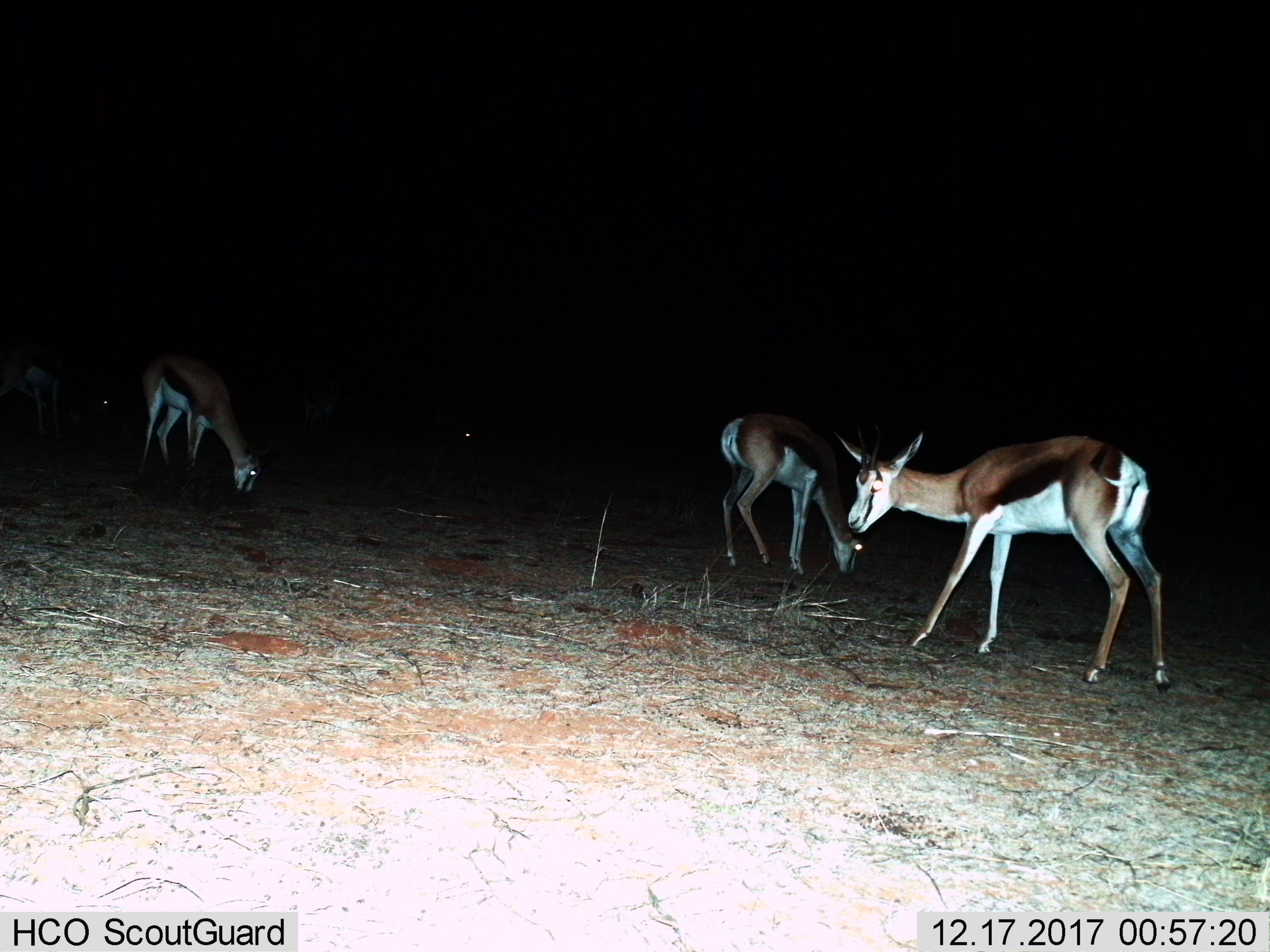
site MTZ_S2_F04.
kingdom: Animalia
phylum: Chordata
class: Mammalia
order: Artiodactyla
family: Bovidae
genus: Antidorcas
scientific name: Antidorcas marsupialis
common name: springbok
Springbok (Antidorcas marsupialis), count 4. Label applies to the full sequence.